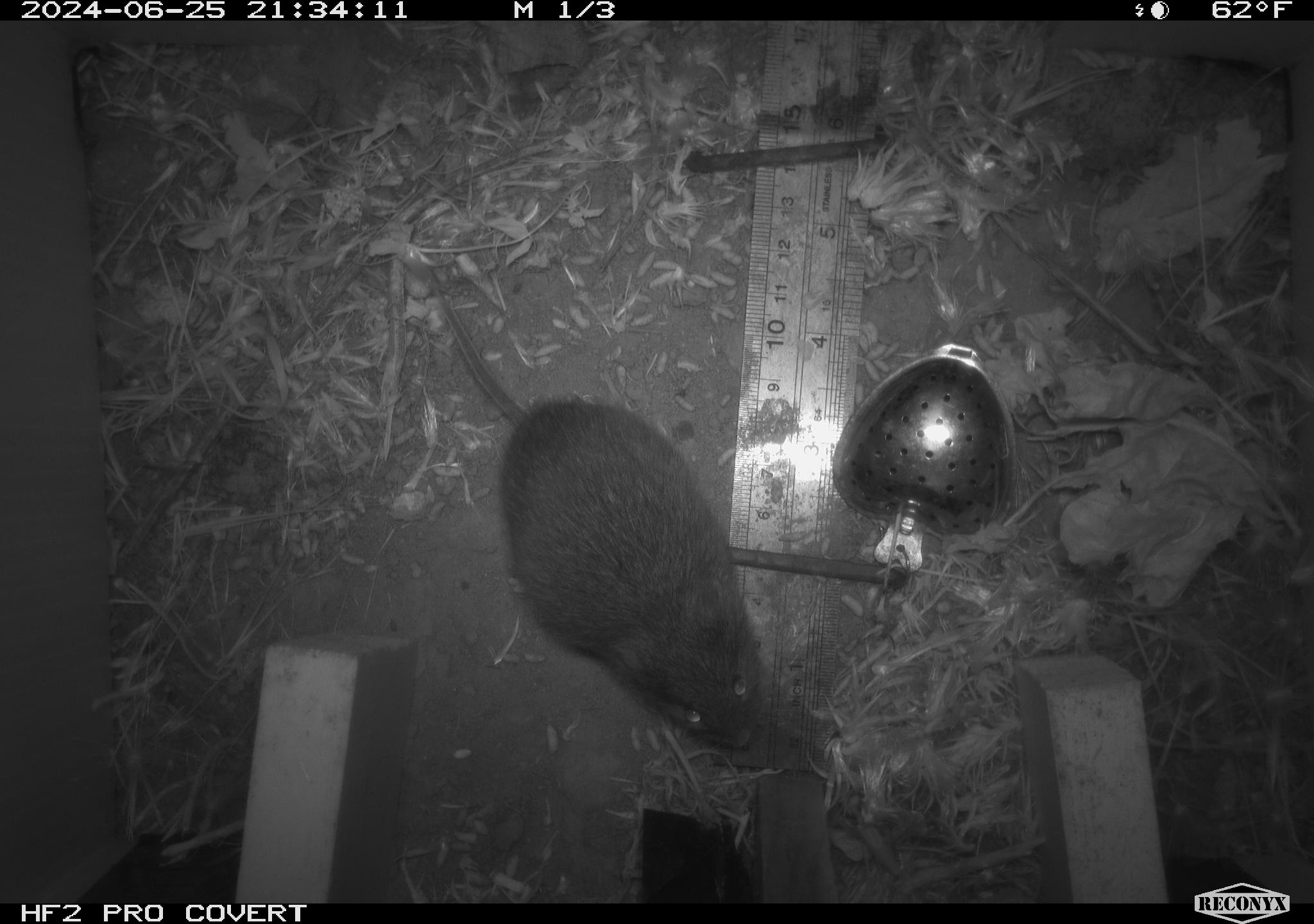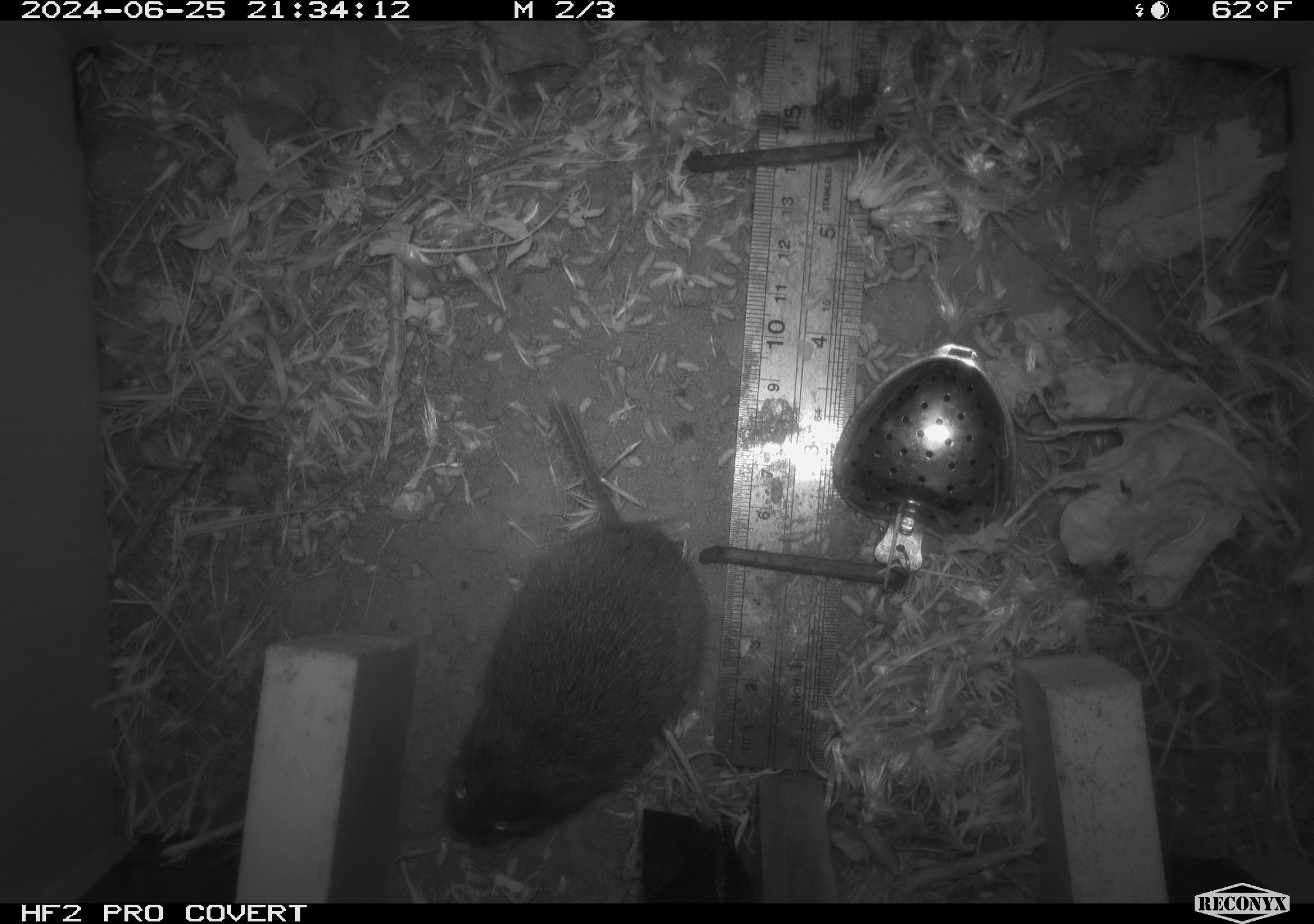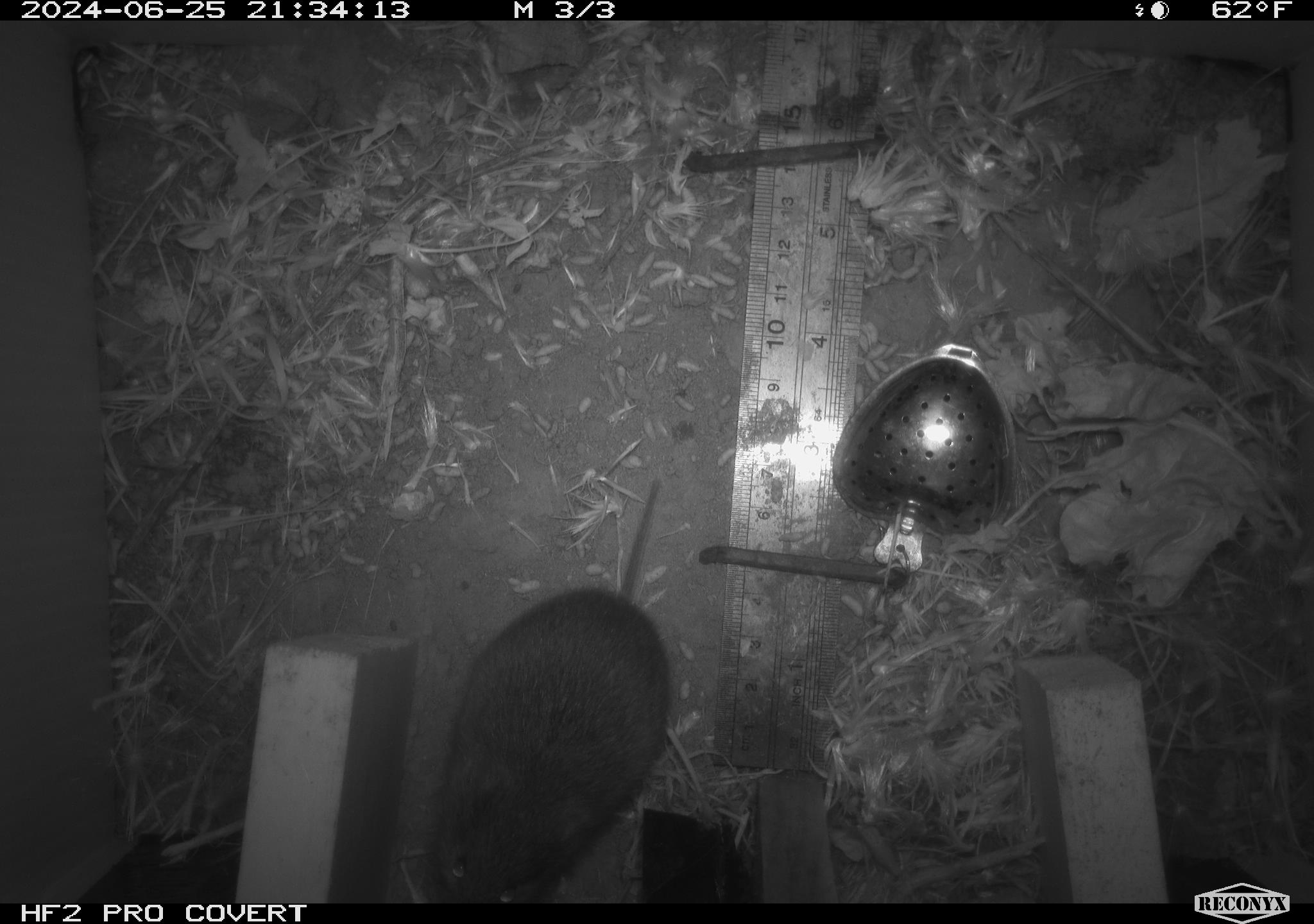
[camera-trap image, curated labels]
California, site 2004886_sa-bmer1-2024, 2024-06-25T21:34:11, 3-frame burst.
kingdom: Animalia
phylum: Chordata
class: Mammalia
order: Rodentia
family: Cricetidae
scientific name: Cricetidae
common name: hamsters, voles, lemmings, and allies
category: cricetidae family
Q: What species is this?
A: Cricetidae family (hamsters, voles, lemmings, and allies) (Cricetidae).